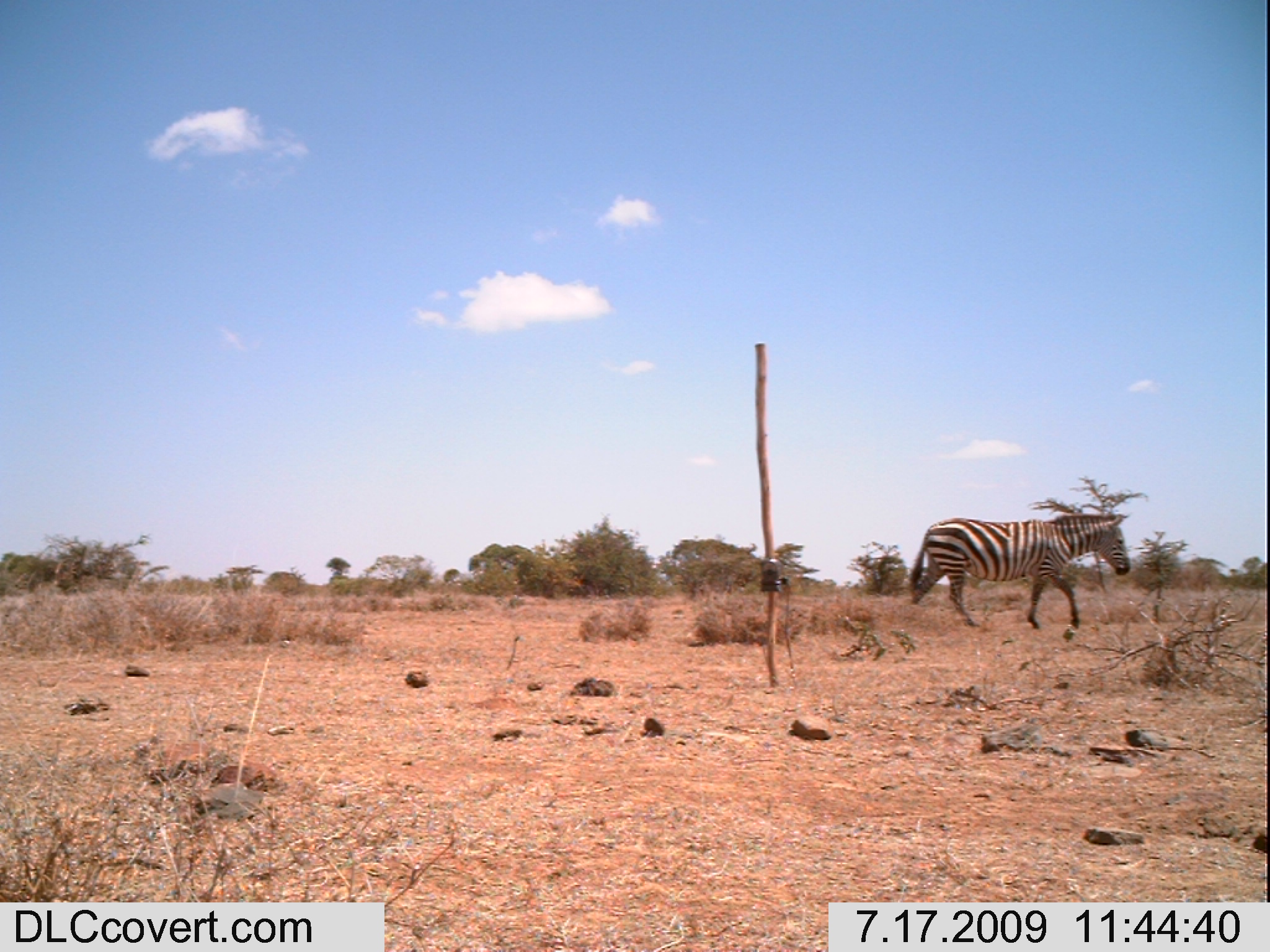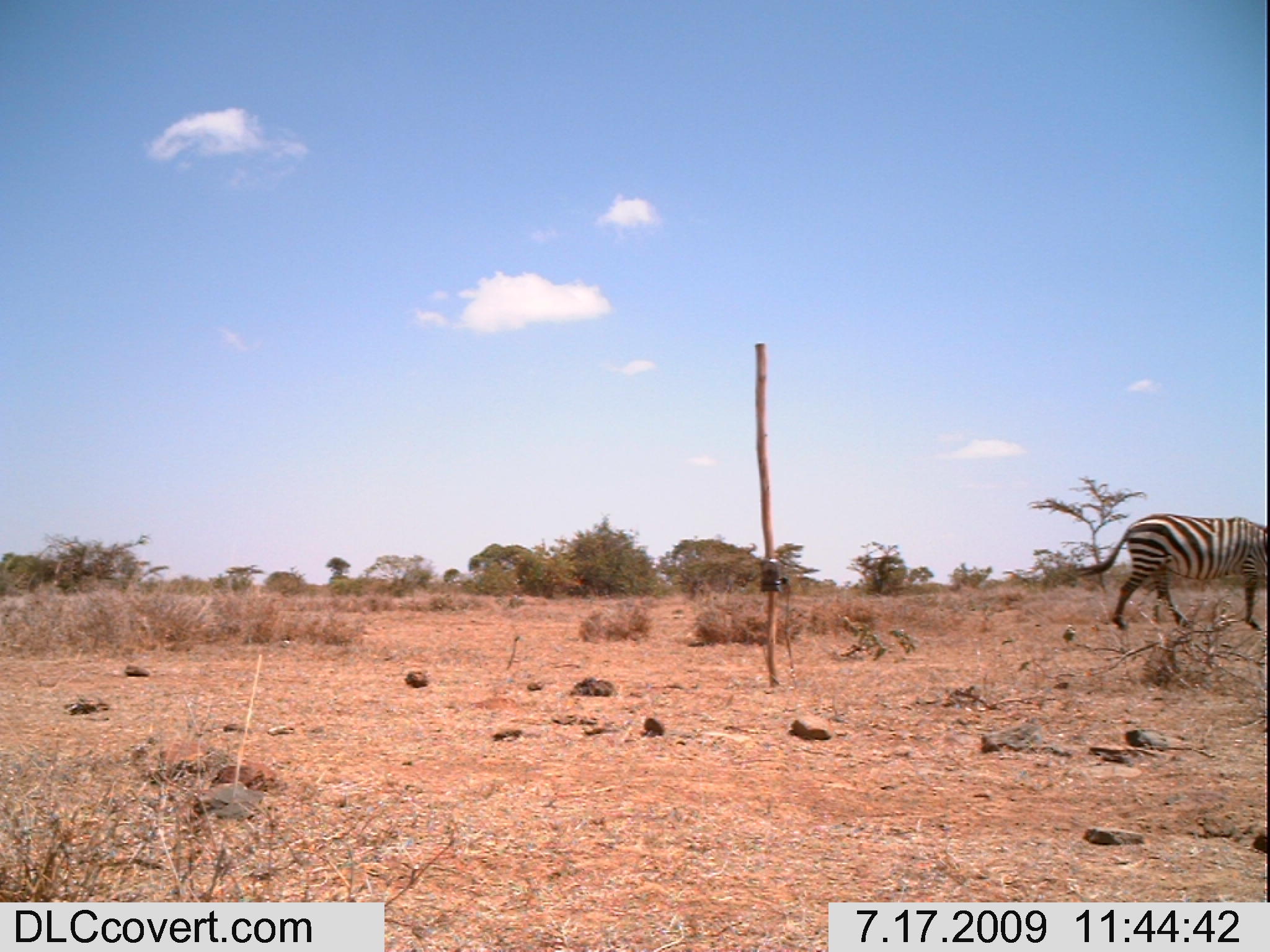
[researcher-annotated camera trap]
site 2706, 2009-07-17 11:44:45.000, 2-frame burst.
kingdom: Animalia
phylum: Chordata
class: Mammalia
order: Perissodactyla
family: Equidae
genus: Equus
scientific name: Equus quagga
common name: plains zebra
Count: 1.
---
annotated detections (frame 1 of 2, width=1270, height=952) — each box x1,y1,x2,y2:
equus quagga: 909,511,1131,642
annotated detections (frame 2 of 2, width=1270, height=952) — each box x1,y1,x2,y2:
equus quagga: 1076,510,1266,630